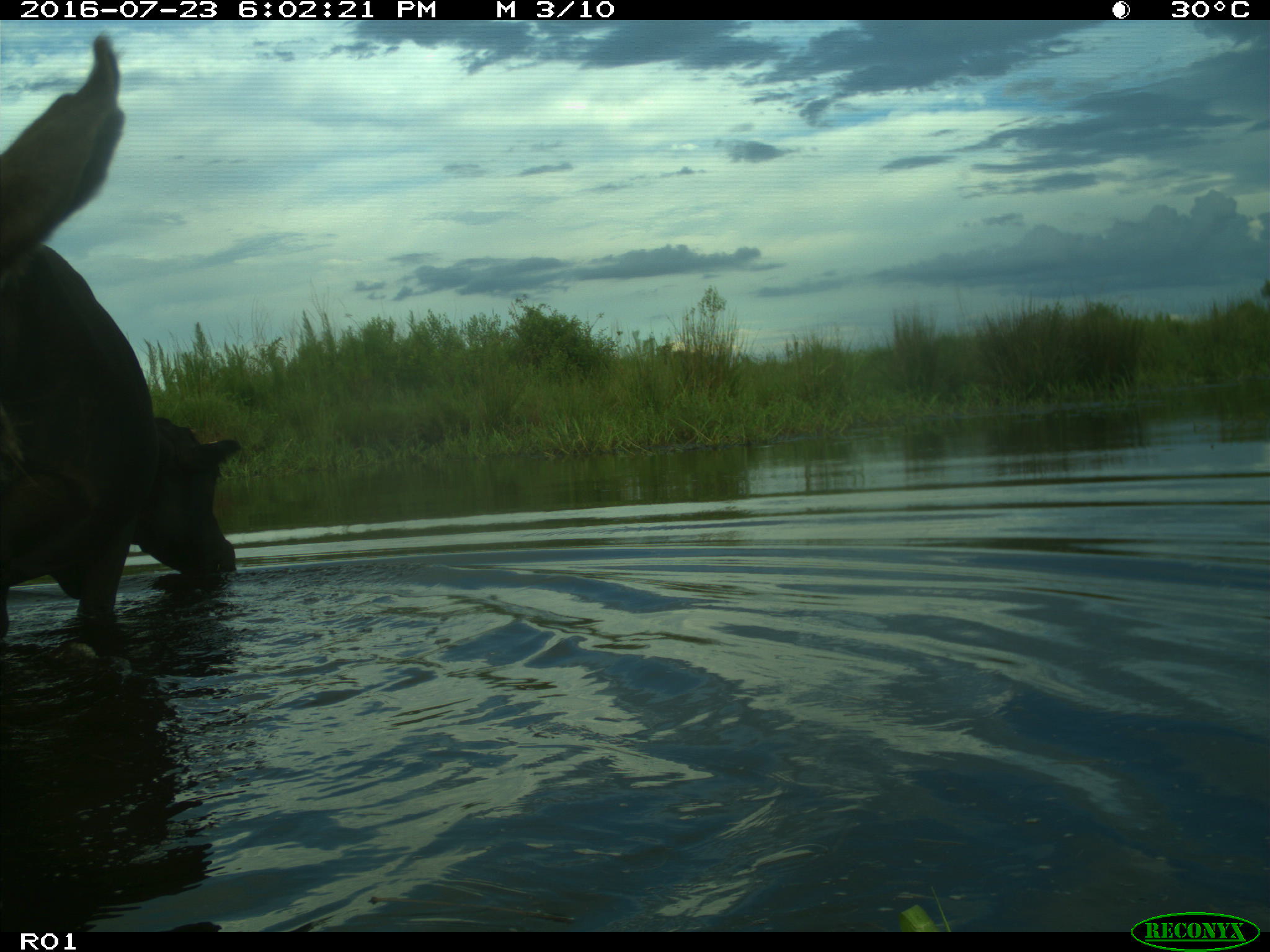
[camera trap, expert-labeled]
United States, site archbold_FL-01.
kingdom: Animalia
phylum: Chordata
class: Mammalia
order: Artiodactyla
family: Bovidae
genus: Bos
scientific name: Bos taurus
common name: domestic cow